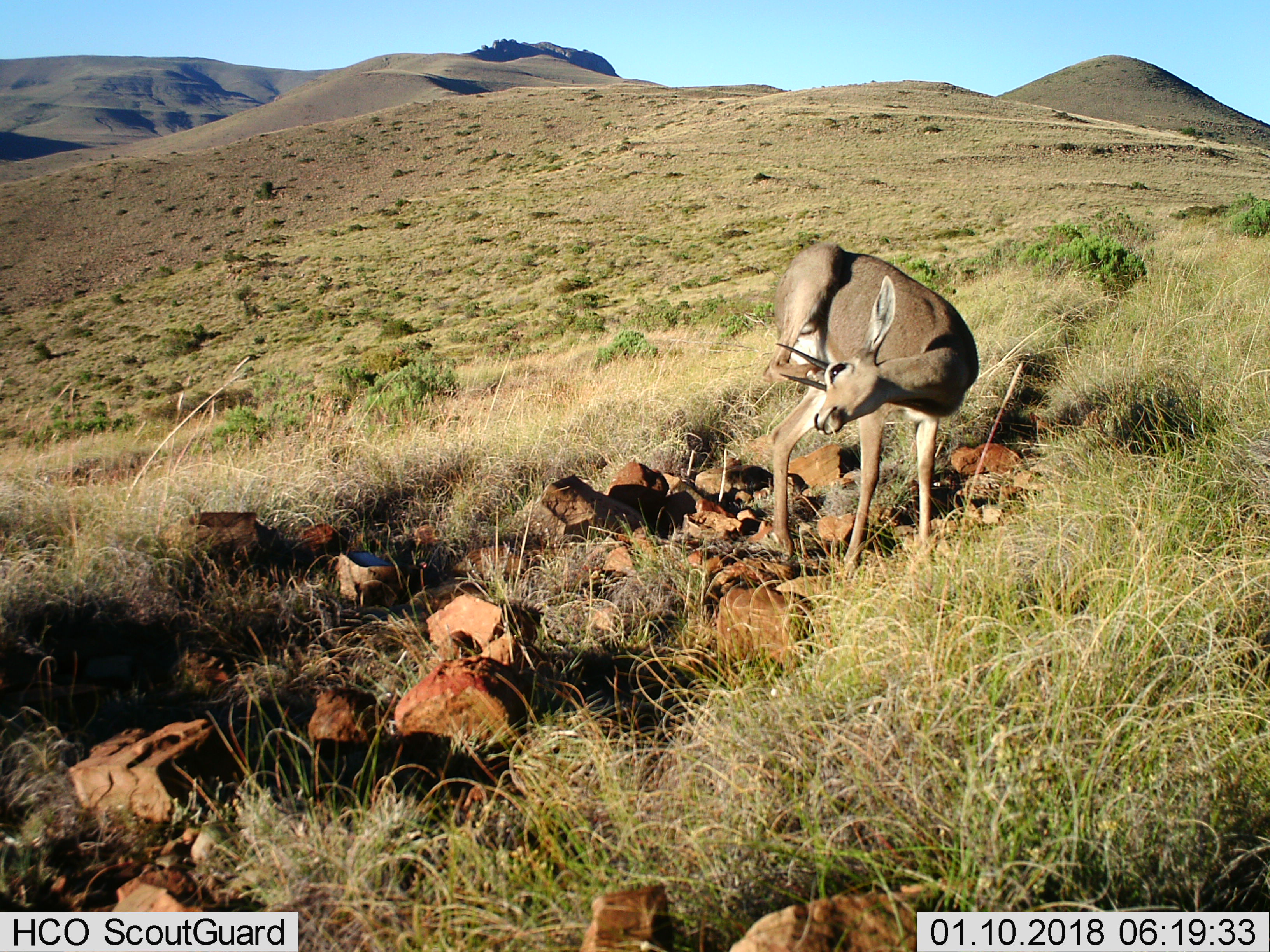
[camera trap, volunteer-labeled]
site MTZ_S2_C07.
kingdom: Animalia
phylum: Chordata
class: Mammalia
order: Artiodactyla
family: Bovidae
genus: Pelea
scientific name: Pelea capreolus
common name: grey rhebok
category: rhebokgrey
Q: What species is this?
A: Rhebokgrey (grey rhebok) (Pelea capreolus).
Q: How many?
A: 1.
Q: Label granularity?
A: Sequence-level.